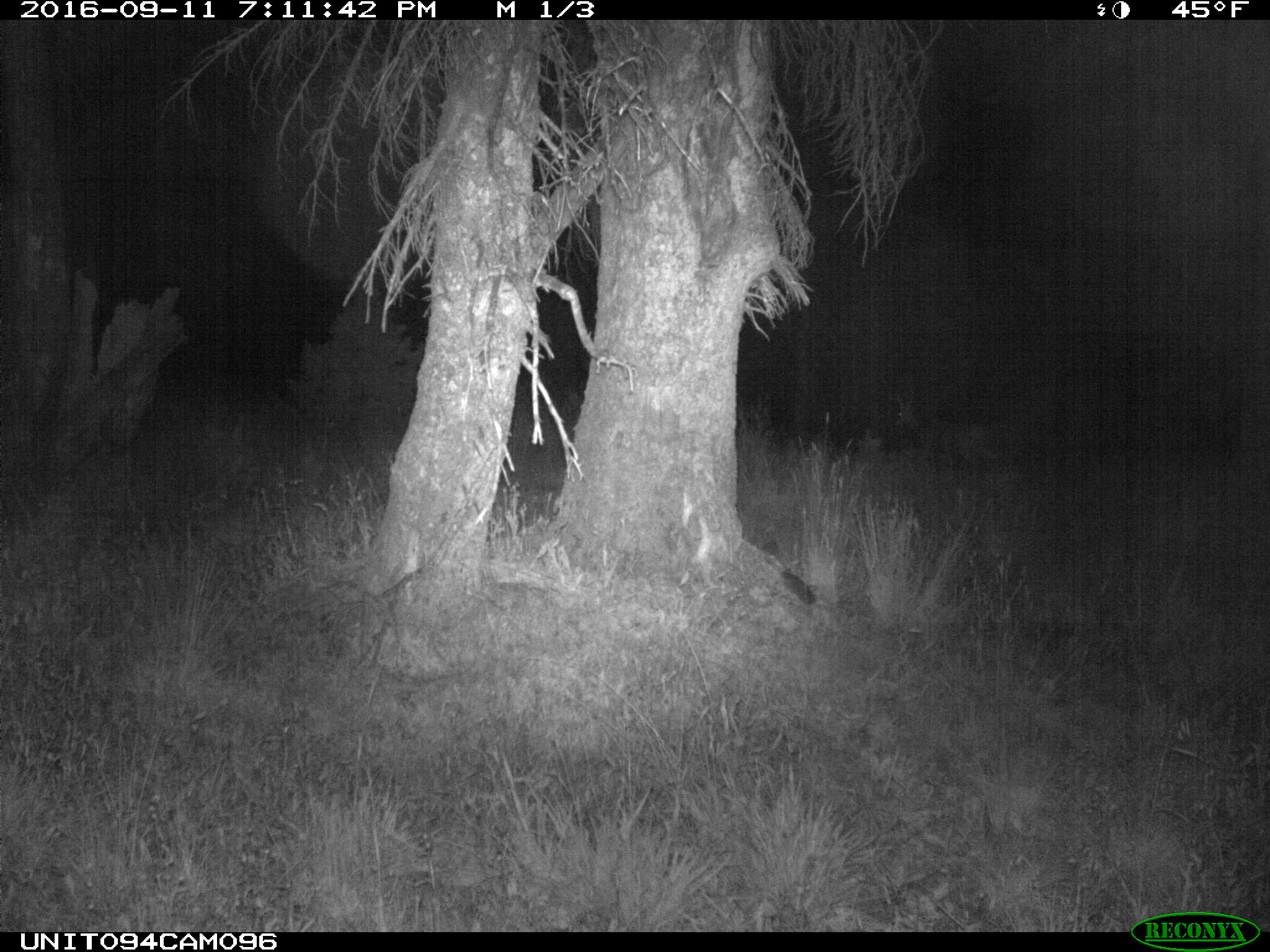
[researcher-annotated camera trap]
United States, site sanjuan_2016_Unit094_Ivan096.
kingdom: Animalia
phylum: Chordata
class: Mammalia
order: Artiodactyla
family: Cervidae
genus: Odocoileus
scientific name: Odocoileus hemionus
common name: mule deer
Odocoileus hemionus (mule deer).